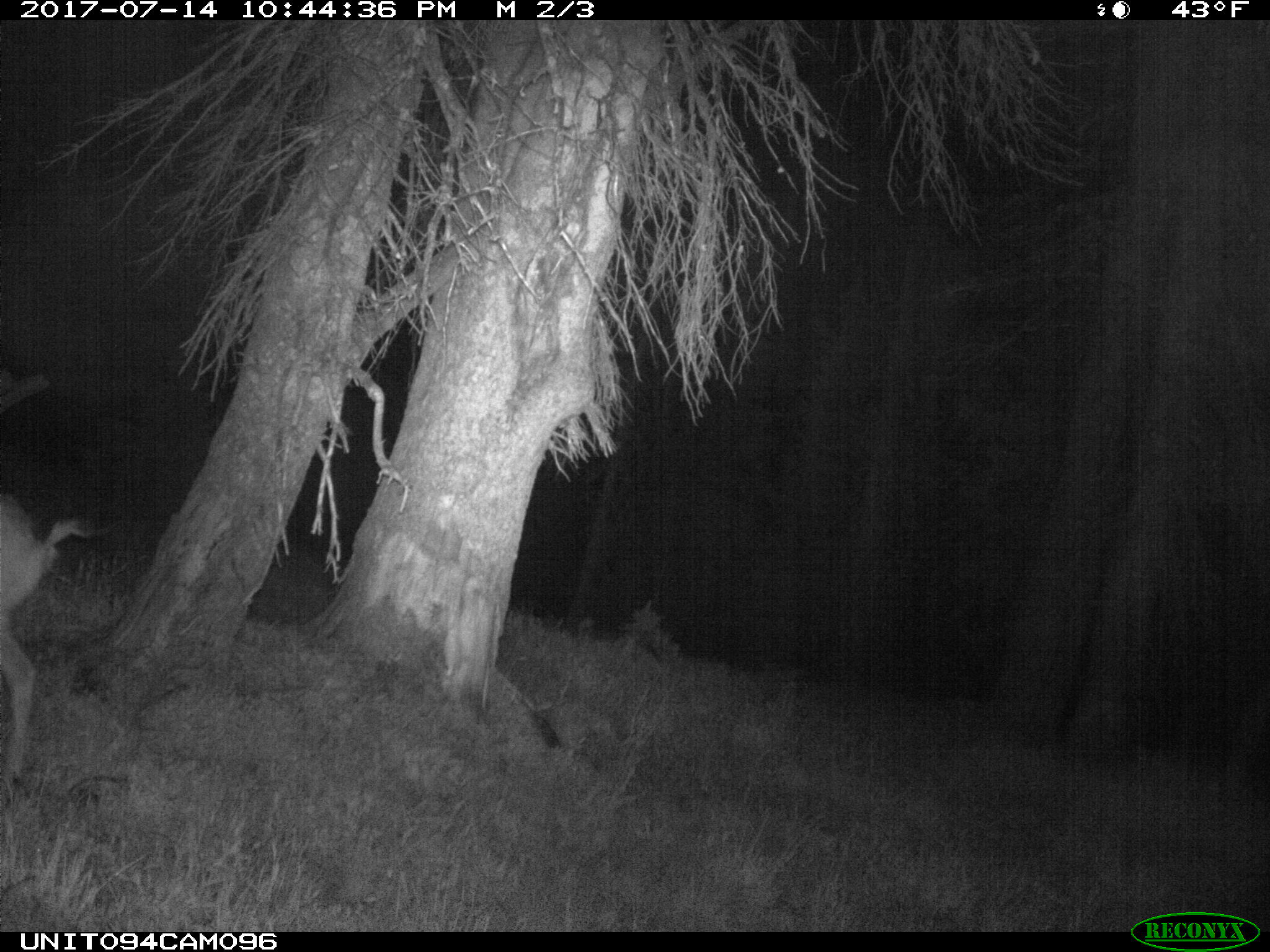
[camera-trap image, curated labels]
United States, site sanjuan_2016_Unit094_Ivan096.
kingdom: Animalia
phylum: Chordata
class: Mammalia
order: Artiodactyla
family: Cervidae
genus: Odocoileus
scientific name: Odocoileus hemionus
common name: mule deer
Odocoileus hemionus (mule deer).